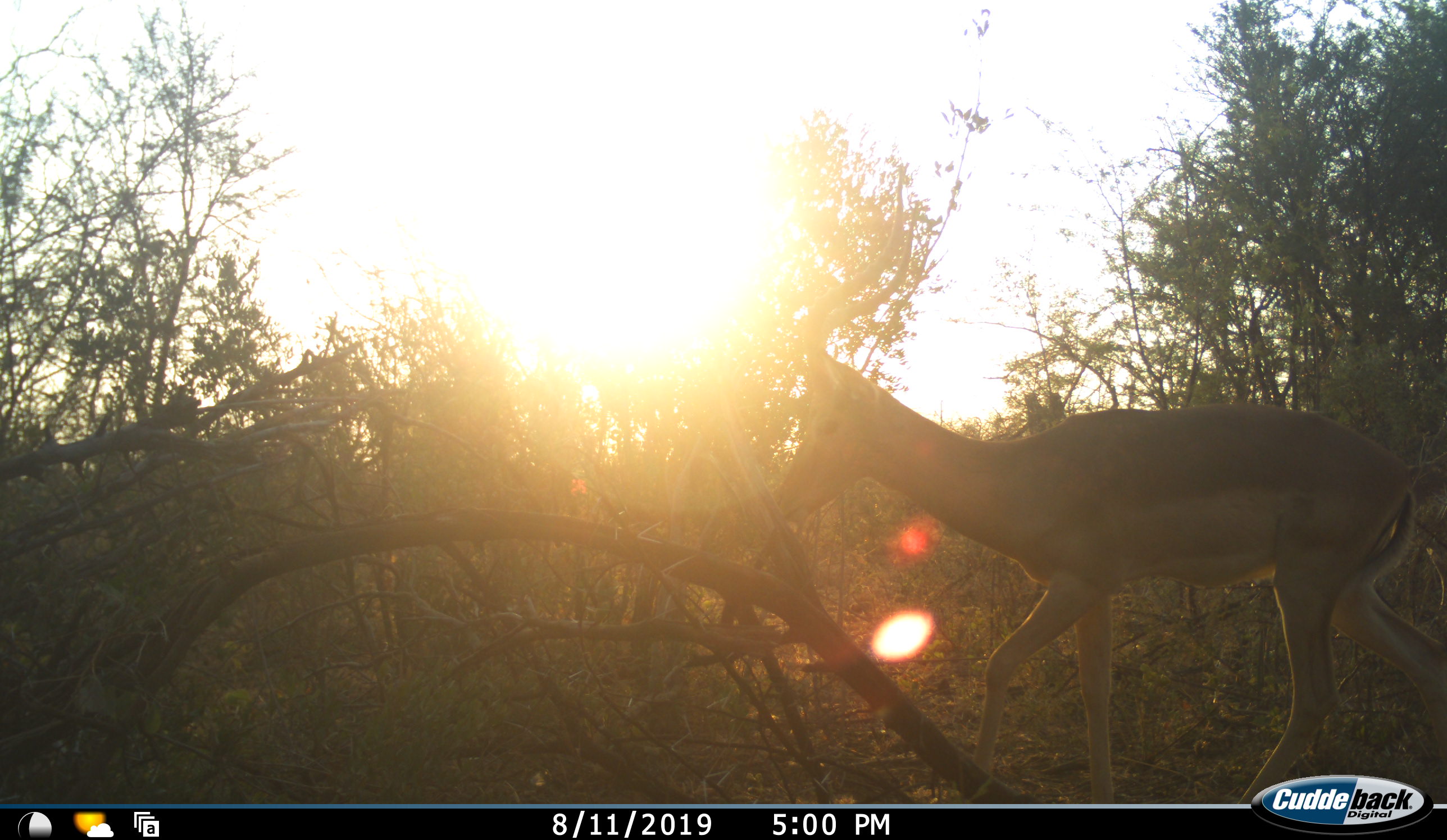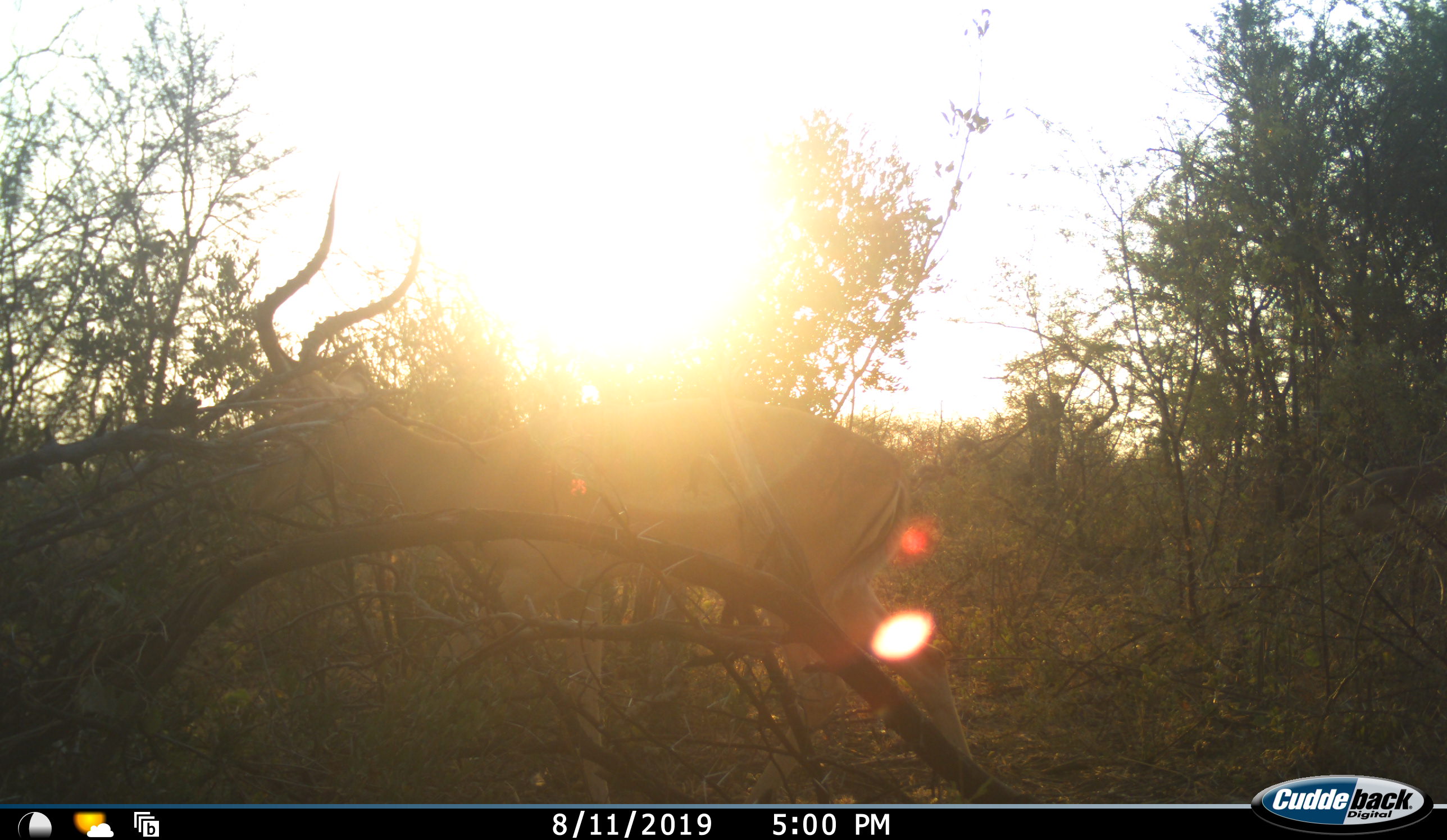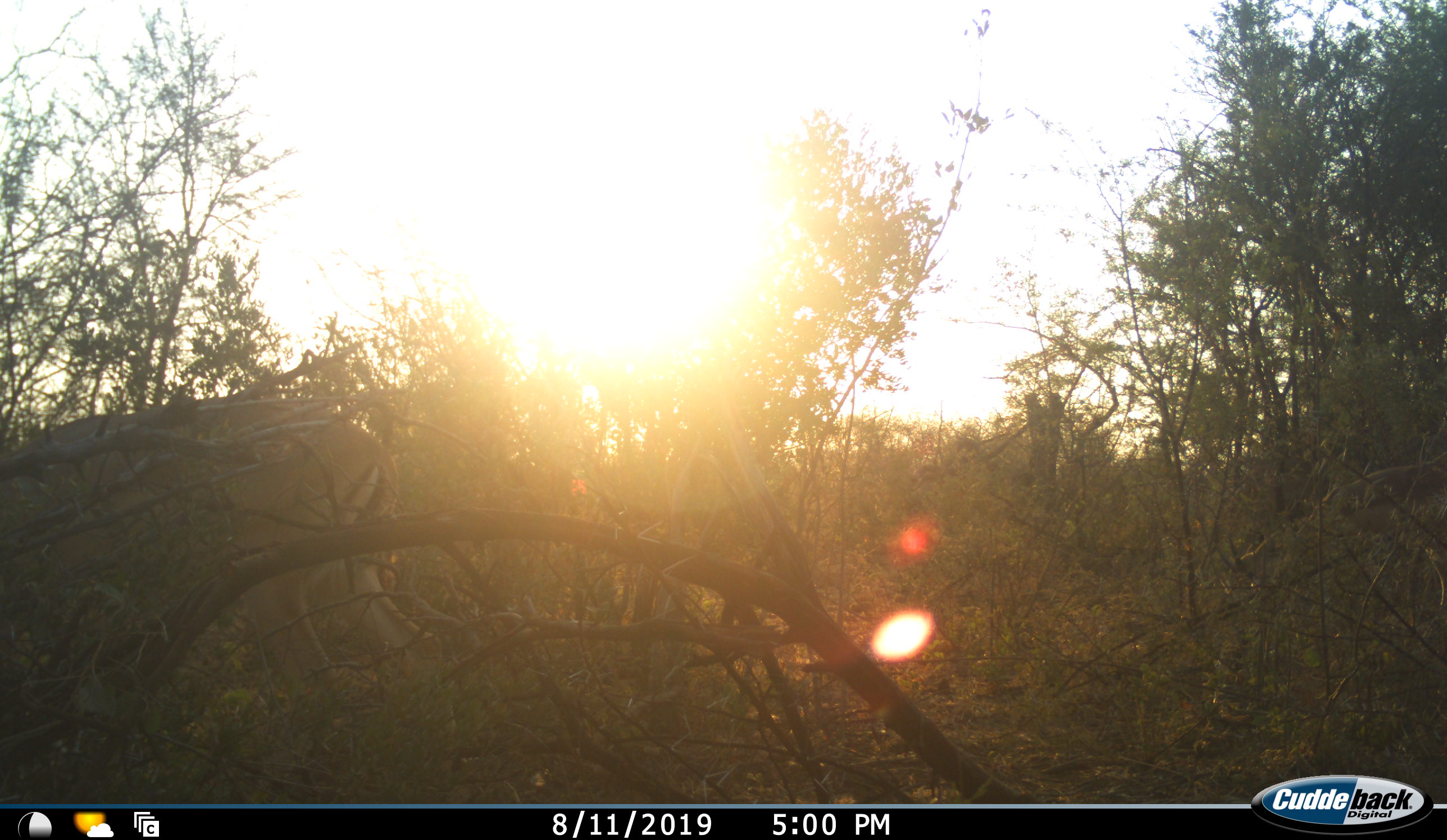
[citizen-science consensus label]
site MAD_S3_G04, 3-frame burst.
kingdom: Animalia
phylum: Chordata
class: Mammalia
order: Artiodactyla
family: Bovidae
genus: Aepyceros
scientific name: Aepyceros melampus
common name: impala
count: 1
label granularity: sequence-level